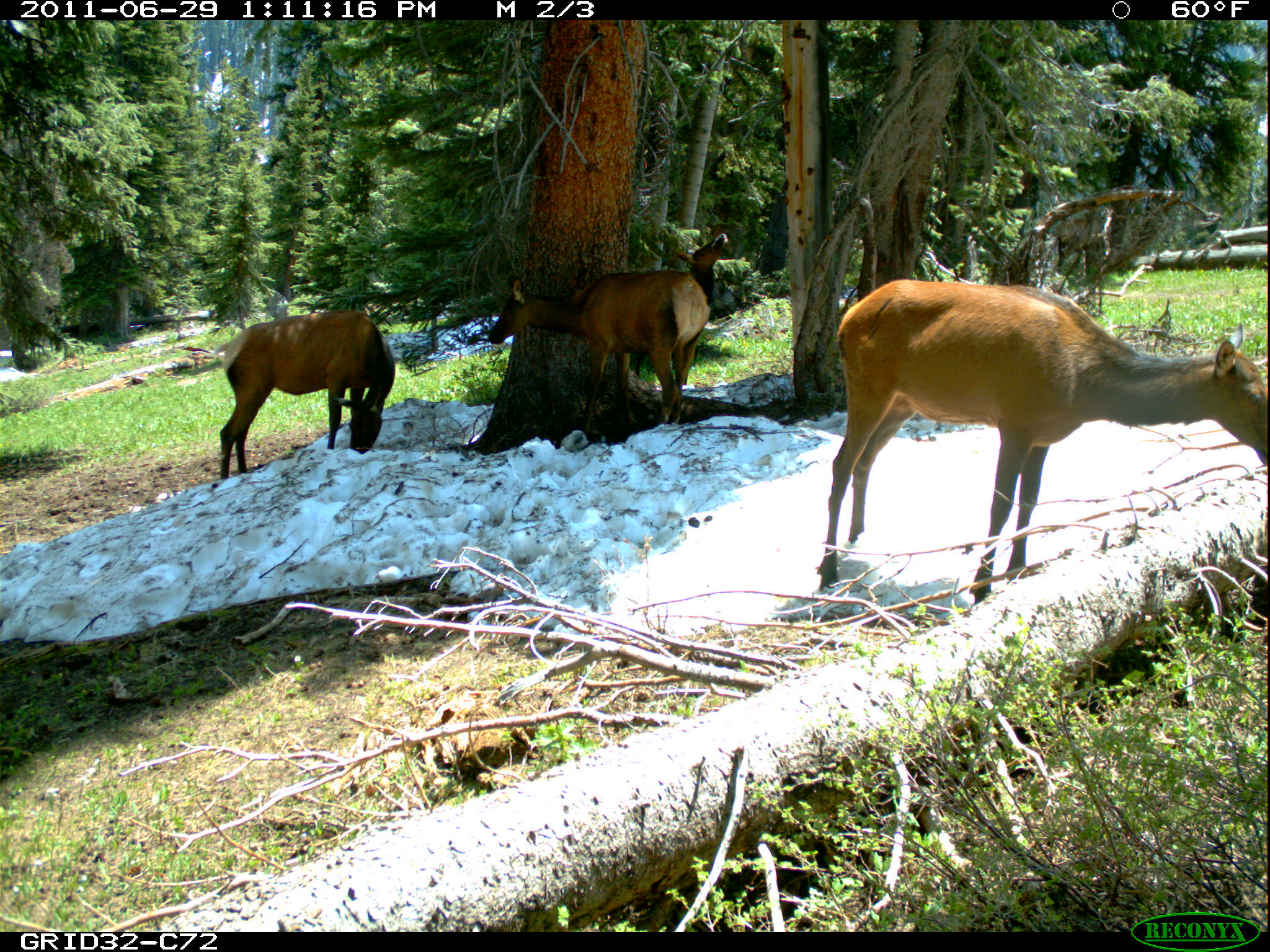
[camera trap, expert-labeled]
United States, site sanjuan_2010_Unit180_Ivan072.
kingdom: Animalia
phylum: Chordata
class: Mammalia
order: Artiodactyla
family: Cervidae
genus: Cervus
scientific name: Cervus elaphus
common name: red deer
Cervus elaphus (red deer).